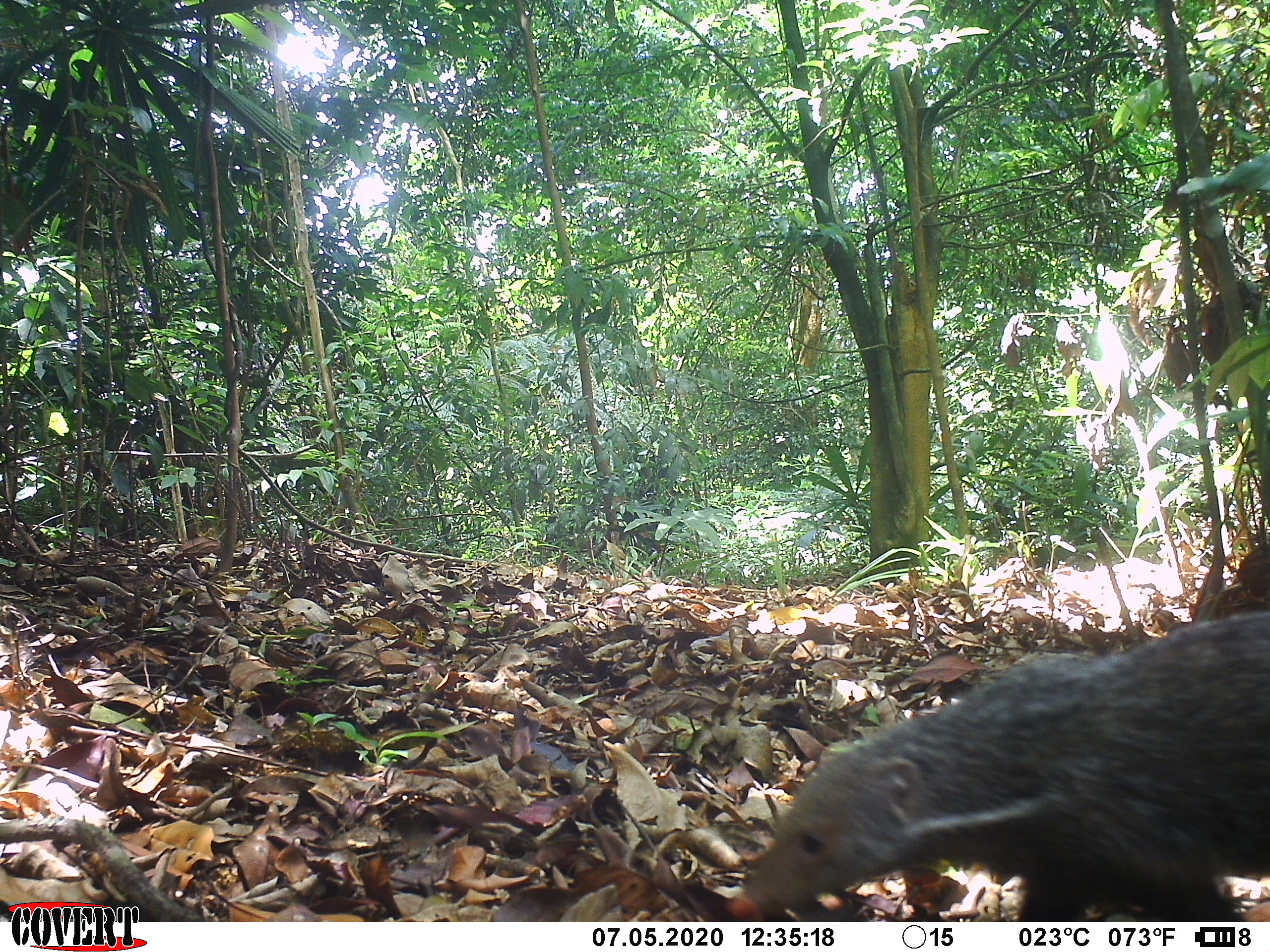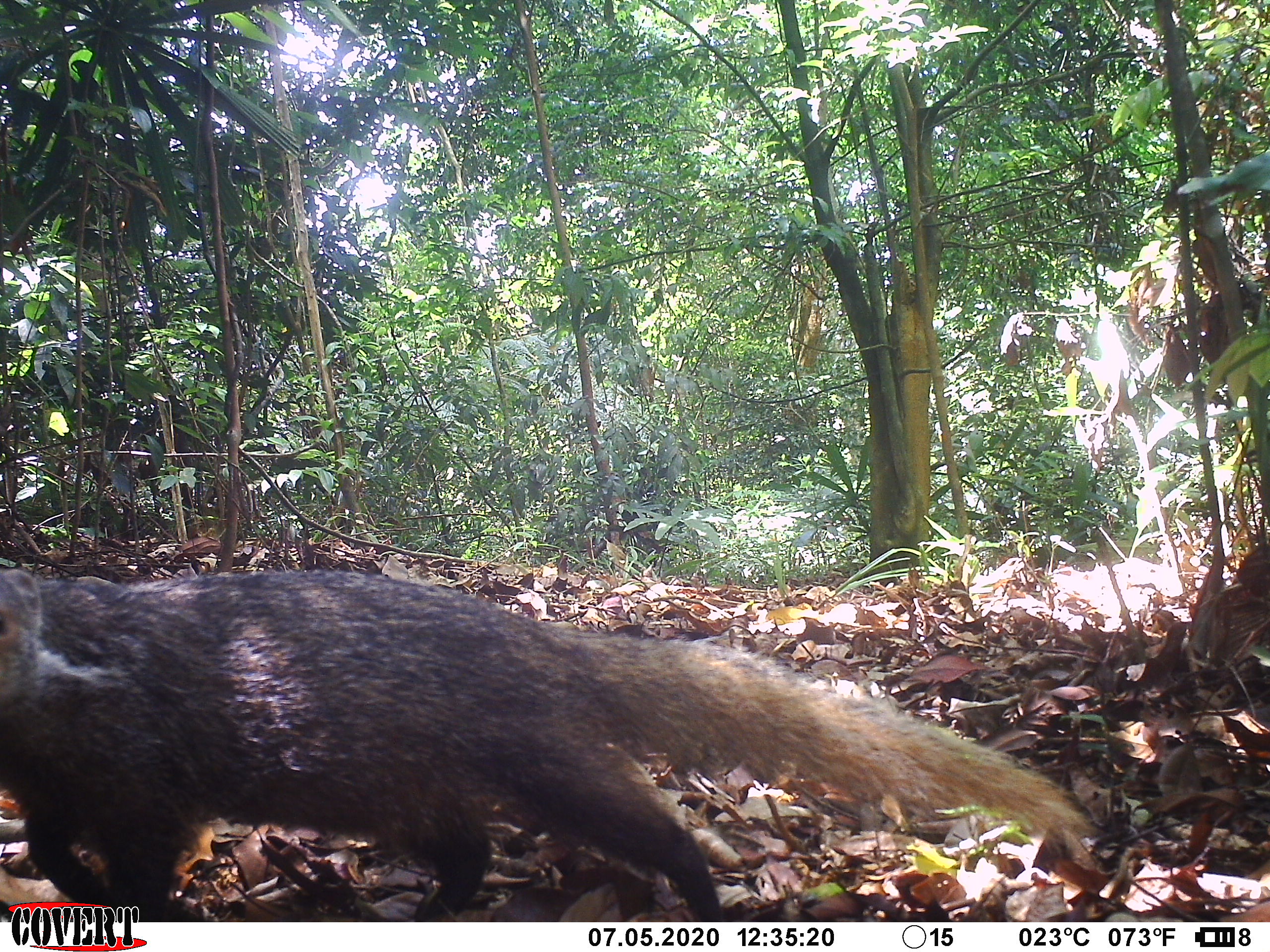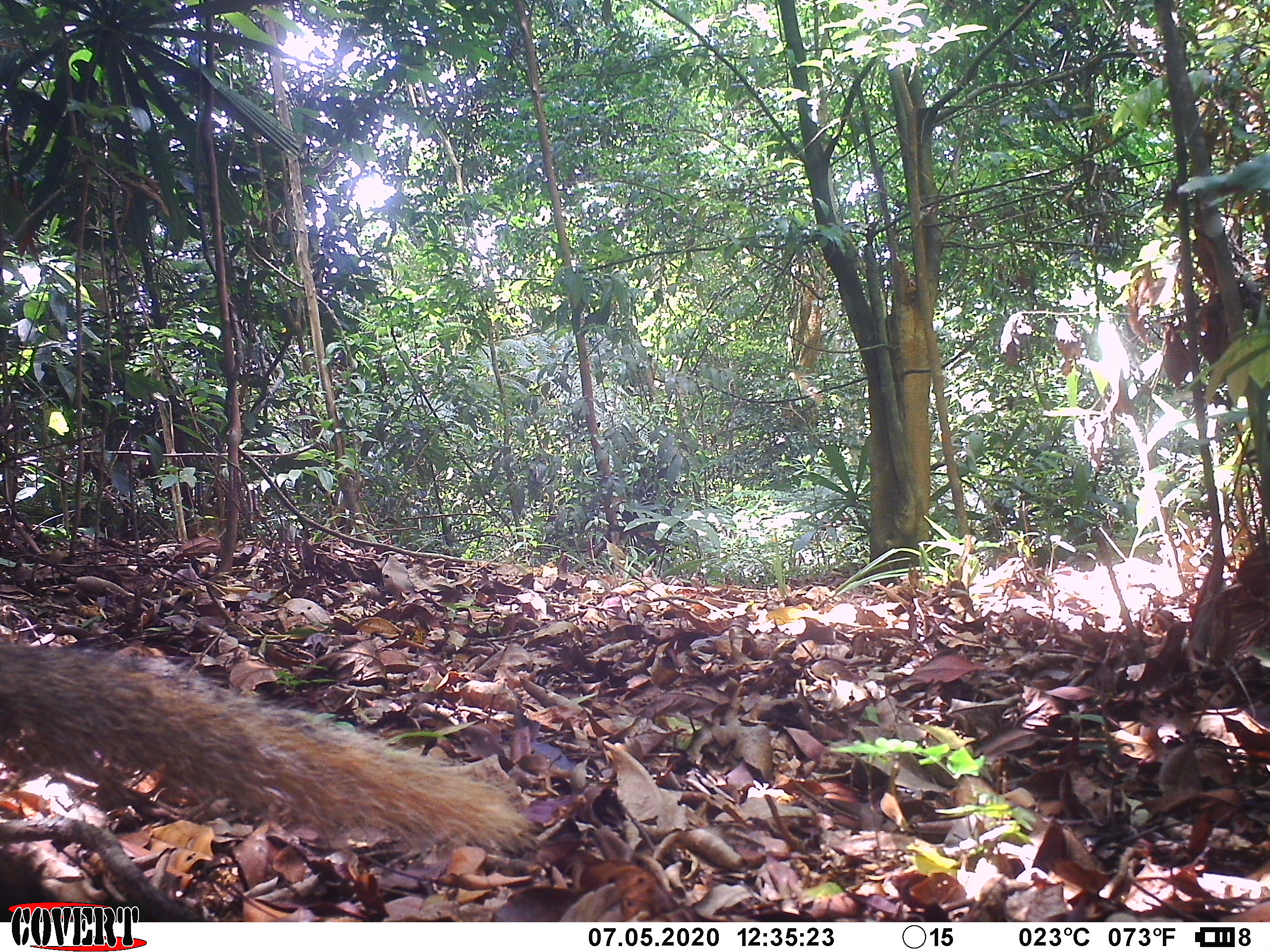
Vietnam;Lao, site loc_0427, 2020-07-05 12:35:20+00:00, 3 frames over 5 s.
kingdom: Animalia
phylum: Chordata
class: Mammalia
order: Carnivora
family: Herpestidae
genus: Urva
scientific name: Urva urva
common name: crab-eating mongoose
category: crab eating mongoose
Crab eating mongoose (crab-eating mongoose) (Urva urva). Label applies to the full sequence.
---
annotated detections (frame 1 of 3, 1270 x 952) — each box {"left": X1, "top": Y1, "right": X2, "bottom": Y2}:
crab eating mongoose: {"left": 724, "top": 605, "right": 1270, "bottom": 922}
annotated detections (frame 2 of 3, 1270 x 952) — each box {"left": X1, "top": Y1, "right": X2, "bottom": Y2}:
crab eating mongoose: {"left": 0, "top": 567, "right": 1096, "bottom": 922}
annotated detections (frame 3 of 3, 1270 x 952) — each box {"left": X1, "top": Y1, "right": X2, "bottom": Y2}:
crab eating mongoose: {"left": 0, "top": 639, "right": 542, "bottom": 860}